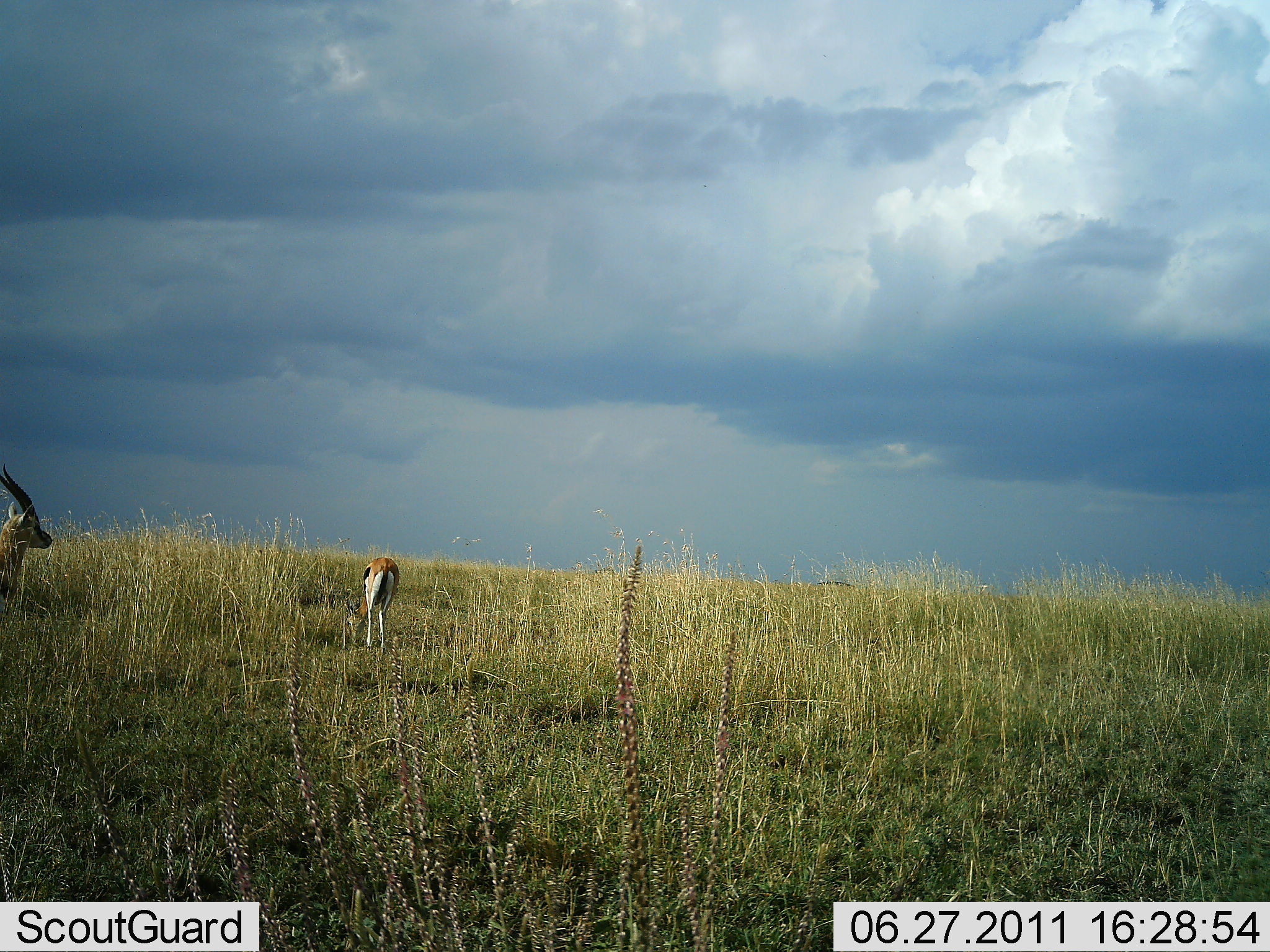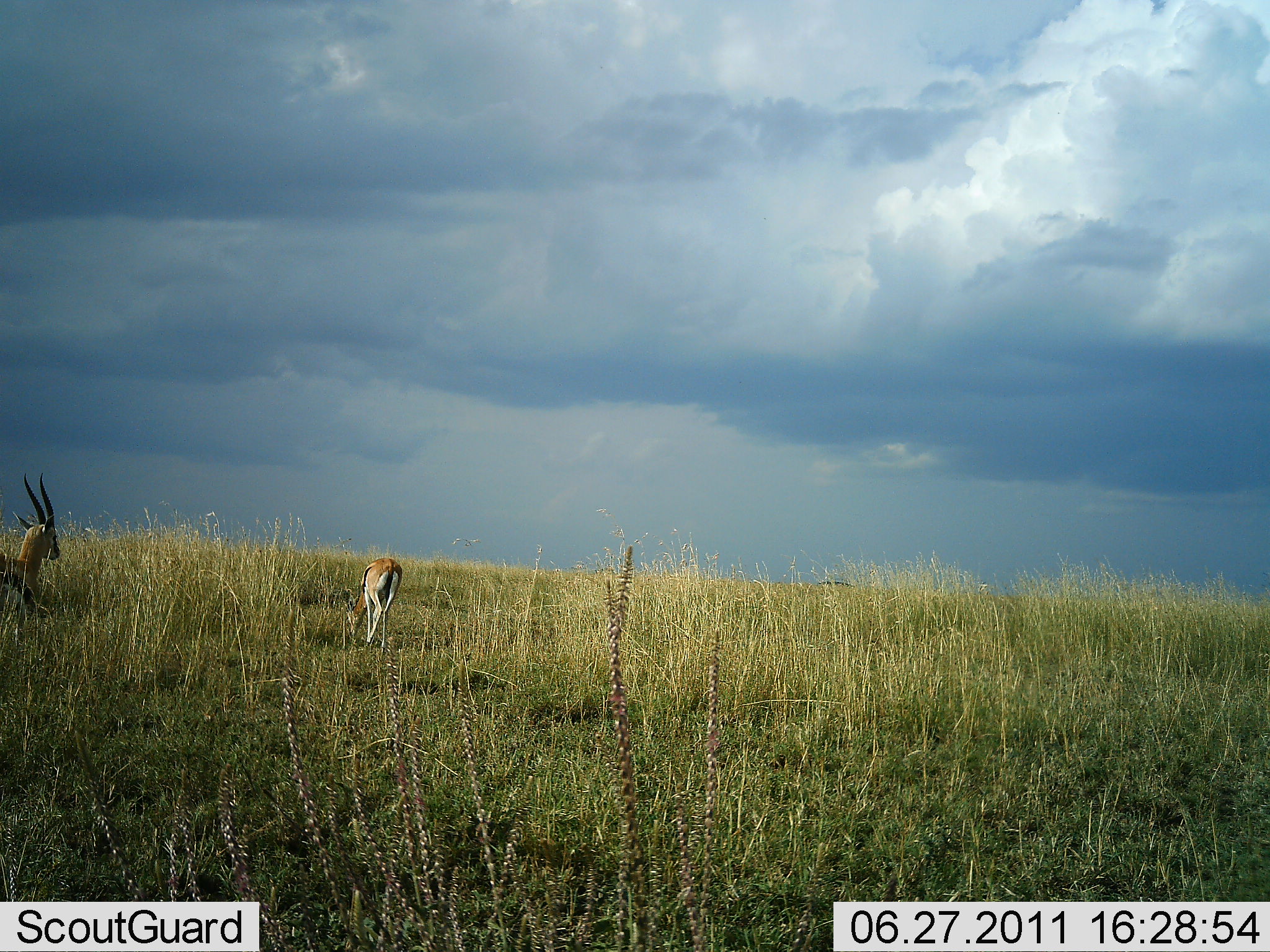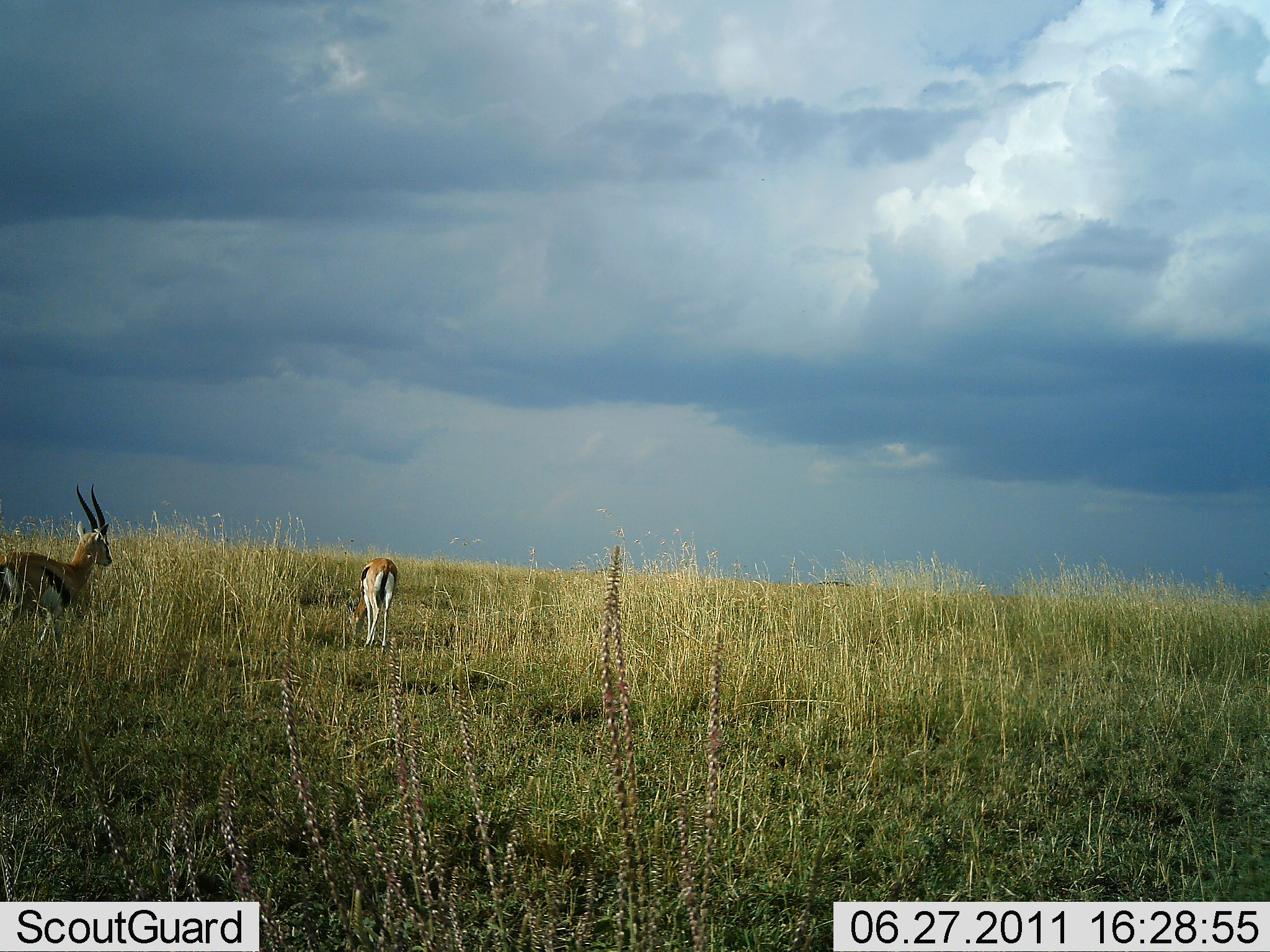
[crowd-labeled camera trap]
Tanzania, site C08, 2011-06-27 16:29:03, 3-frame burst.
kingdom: Animalia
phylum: Chordata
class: Mammalia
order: Artiodactyla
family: Bovidae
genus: Eudorcas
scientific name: Eudorcas thomsonii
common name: thomson's gazelle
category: gazellethomsons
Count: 2.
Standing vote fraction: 33%.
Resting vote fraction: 8%.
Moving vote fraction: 75%.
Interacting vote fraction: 0%.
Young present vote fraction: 0%.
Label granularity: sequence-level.